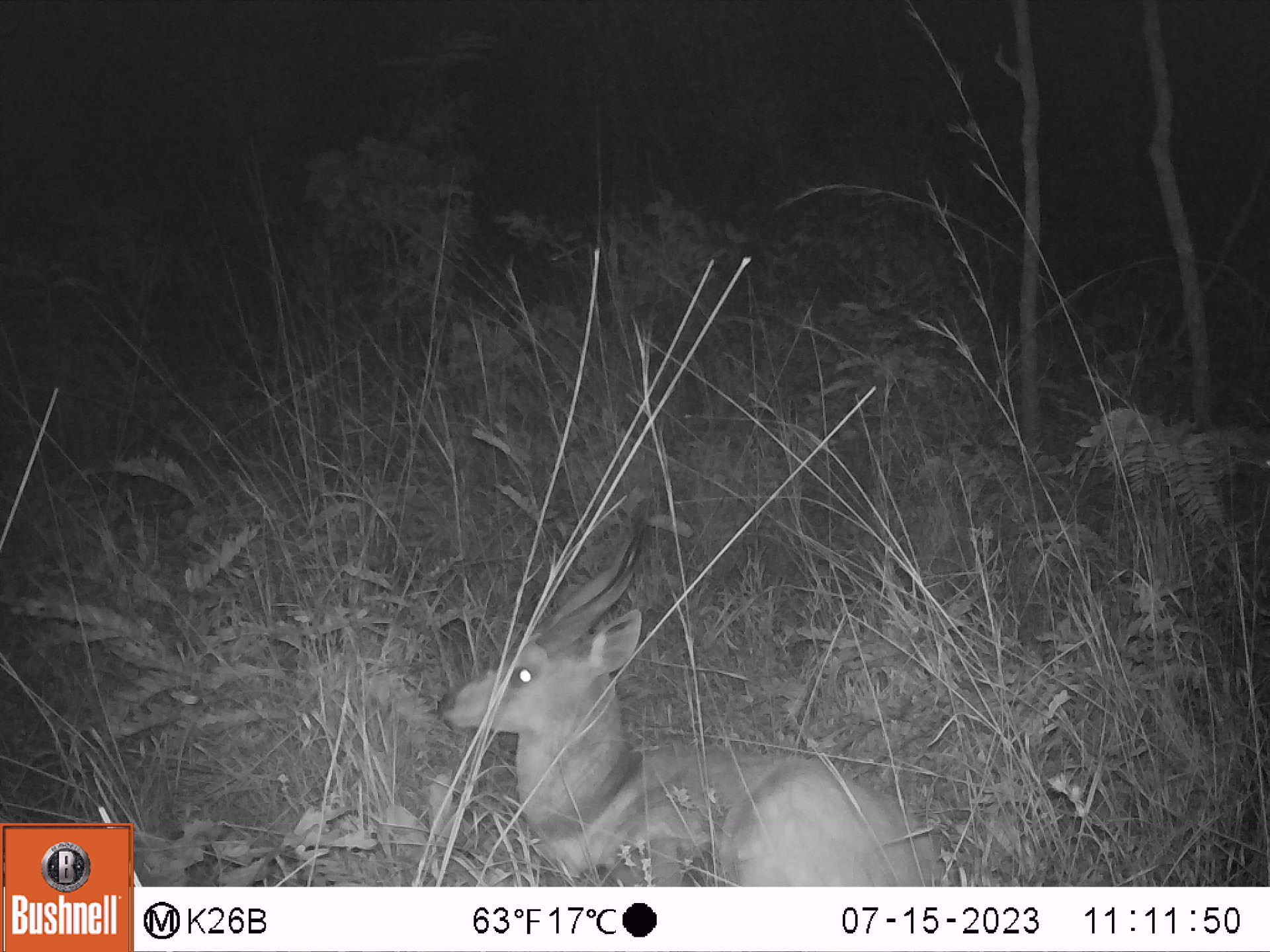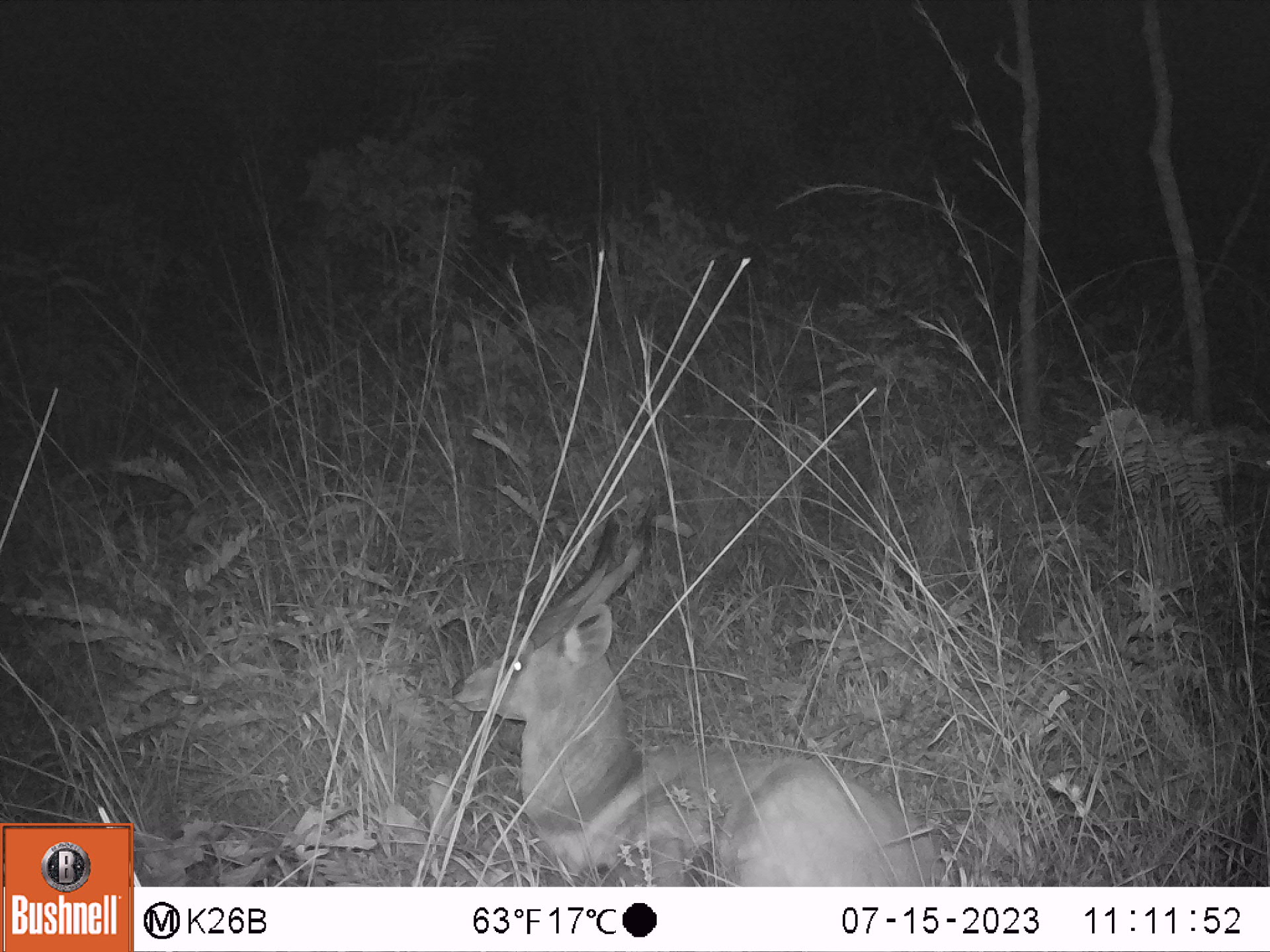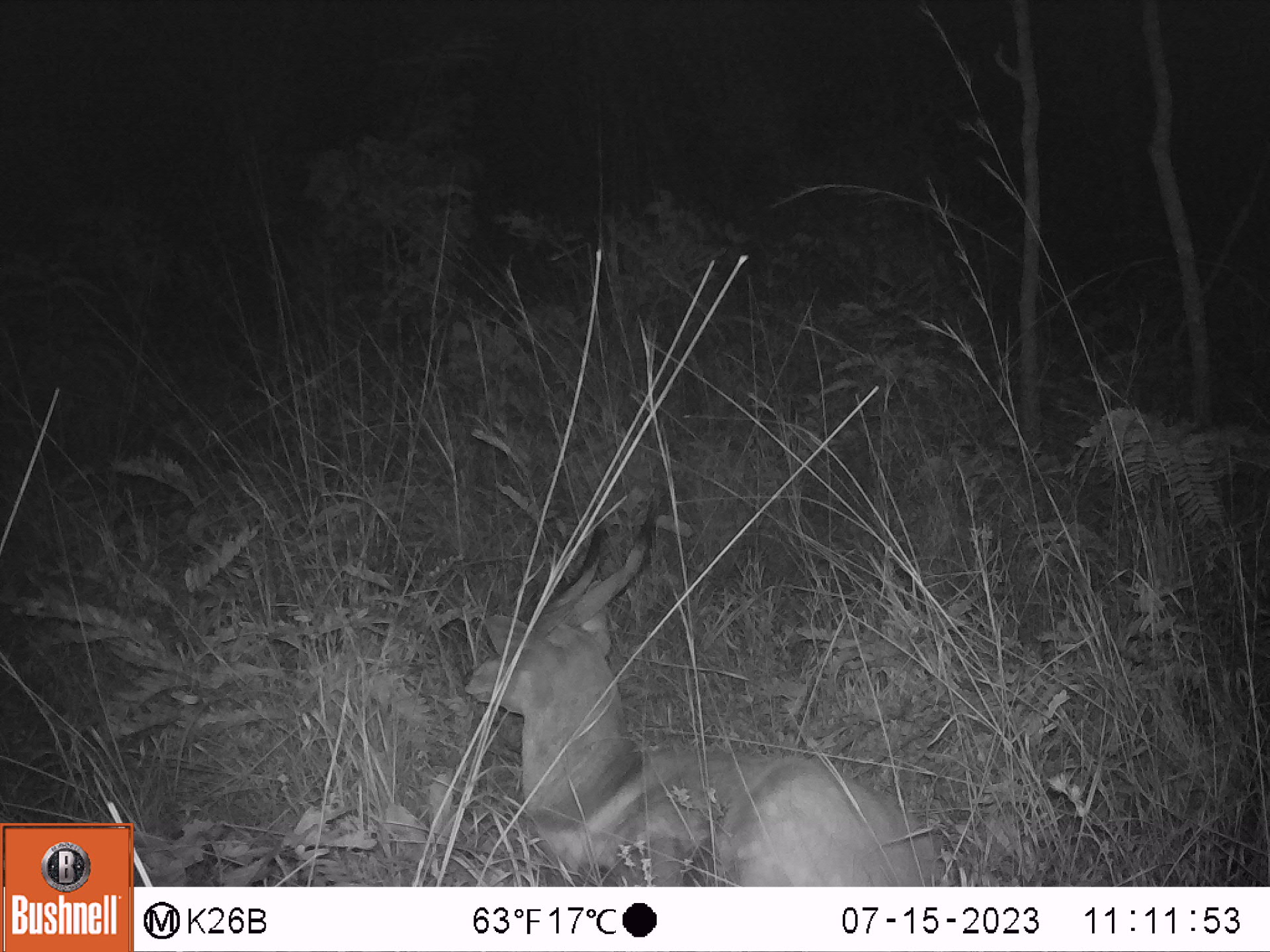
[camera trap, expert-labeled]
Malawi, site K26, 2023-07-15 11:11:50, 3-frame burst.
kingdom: Animalia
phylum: Chordata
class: Mammalia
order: Artiodactyla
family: Bovidae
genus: Tragelaphus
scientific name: Tragelaphus sylvaticus sylvaticus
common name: cape bushbuck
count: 1